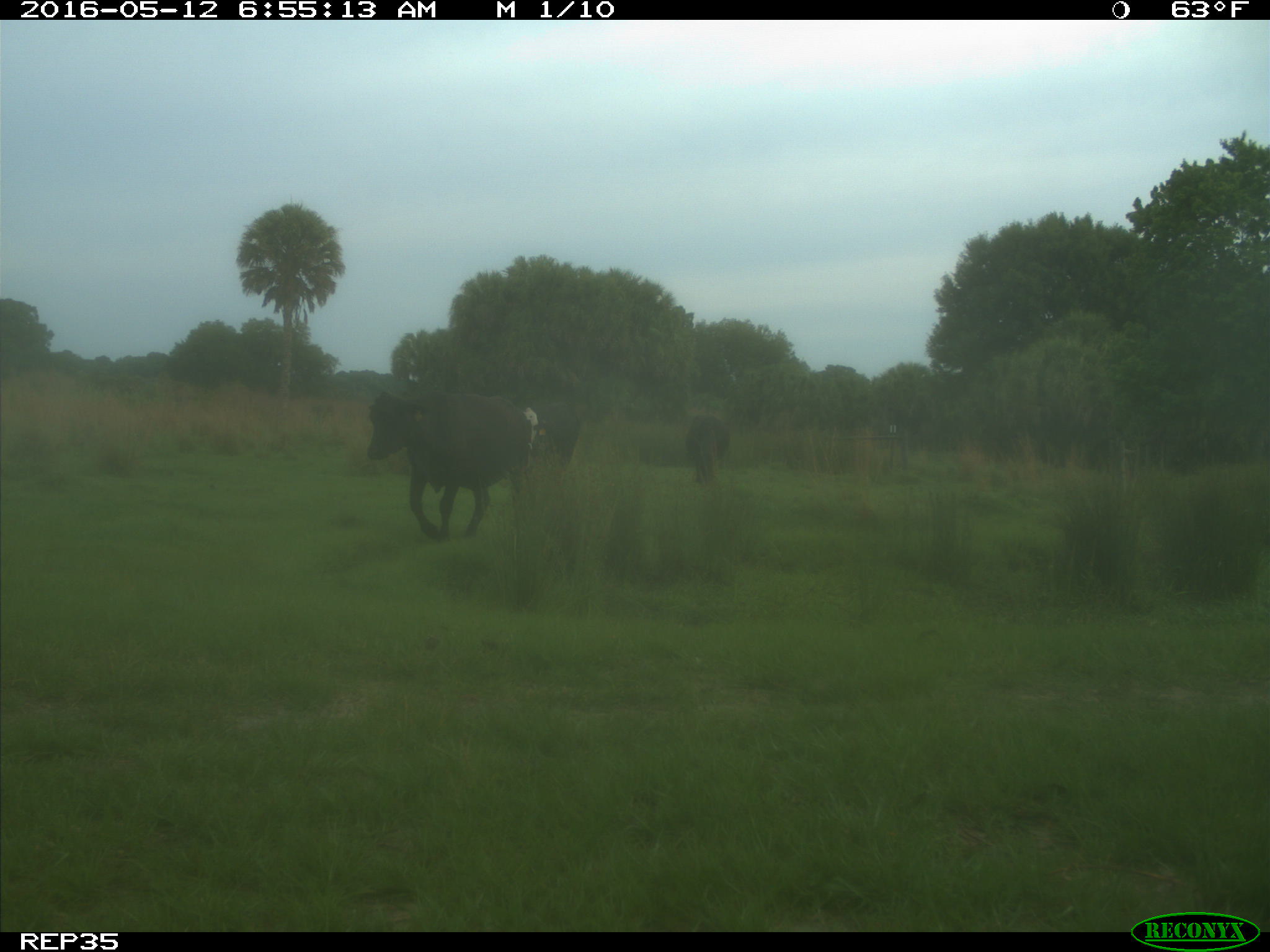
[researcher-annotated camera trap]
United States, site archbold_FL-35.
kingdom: Animalia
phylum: Chordata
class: Mammalia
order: Artiodactyla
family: Bovidae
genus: Bos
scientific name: Bos taurus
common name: domestic cow